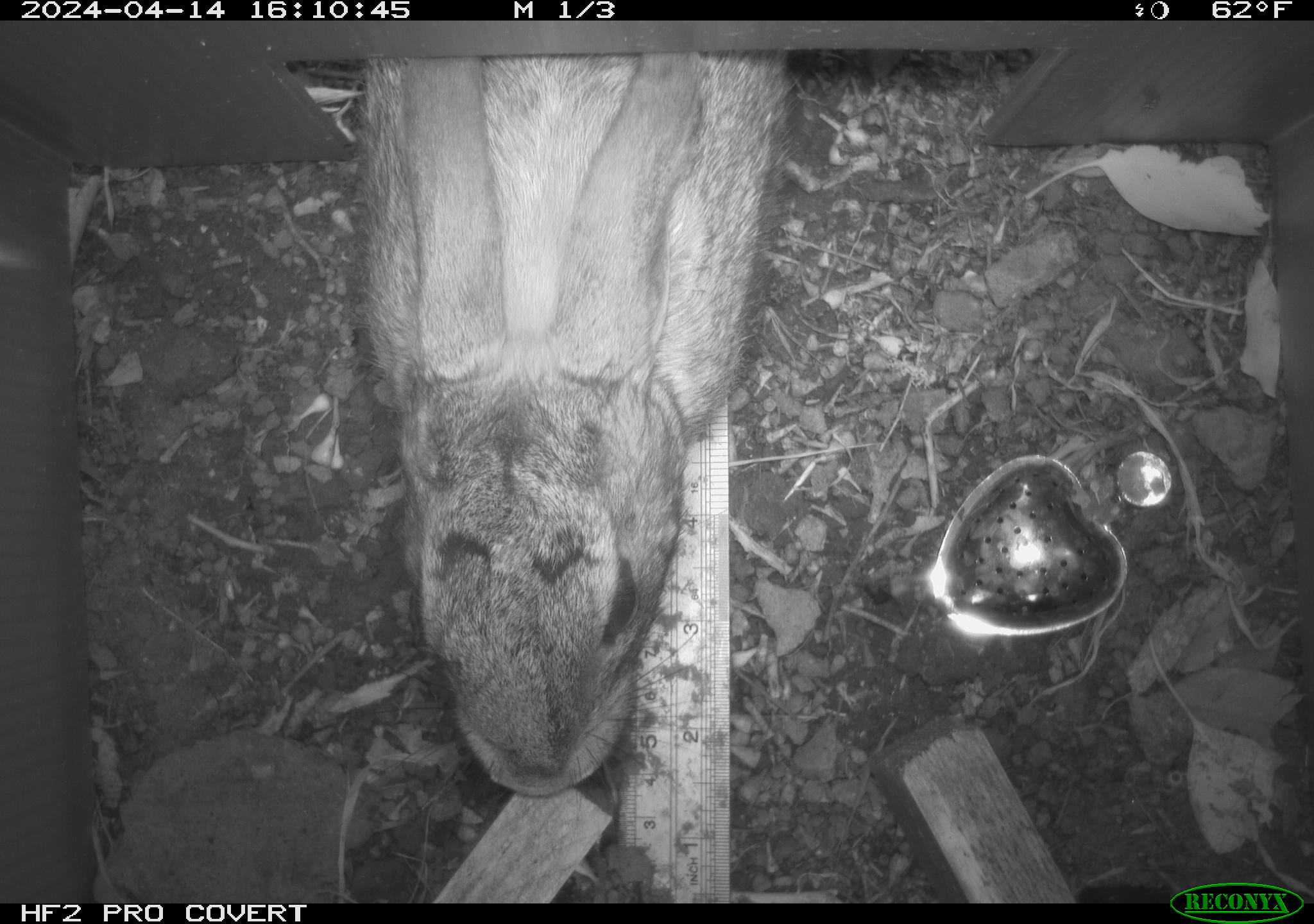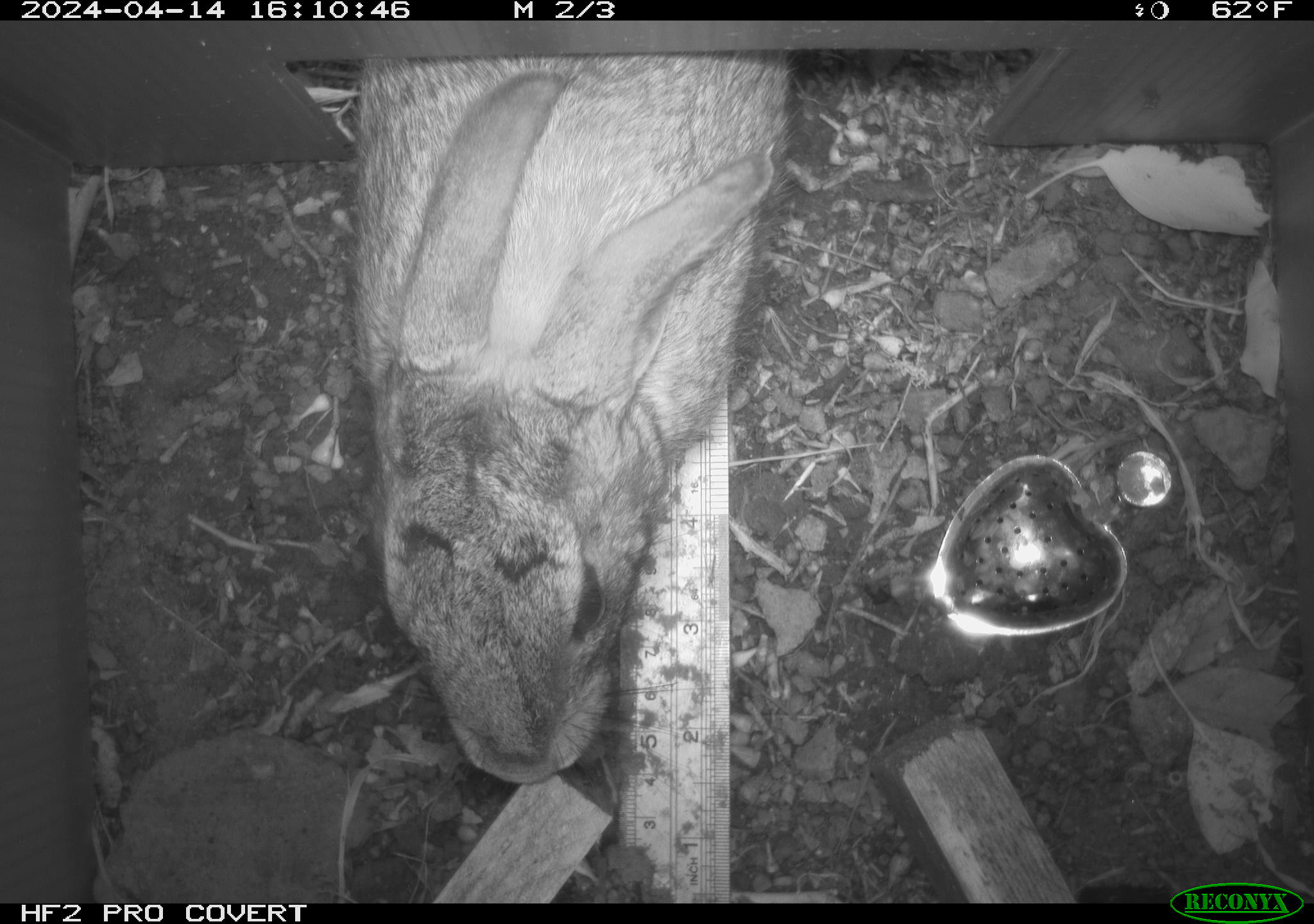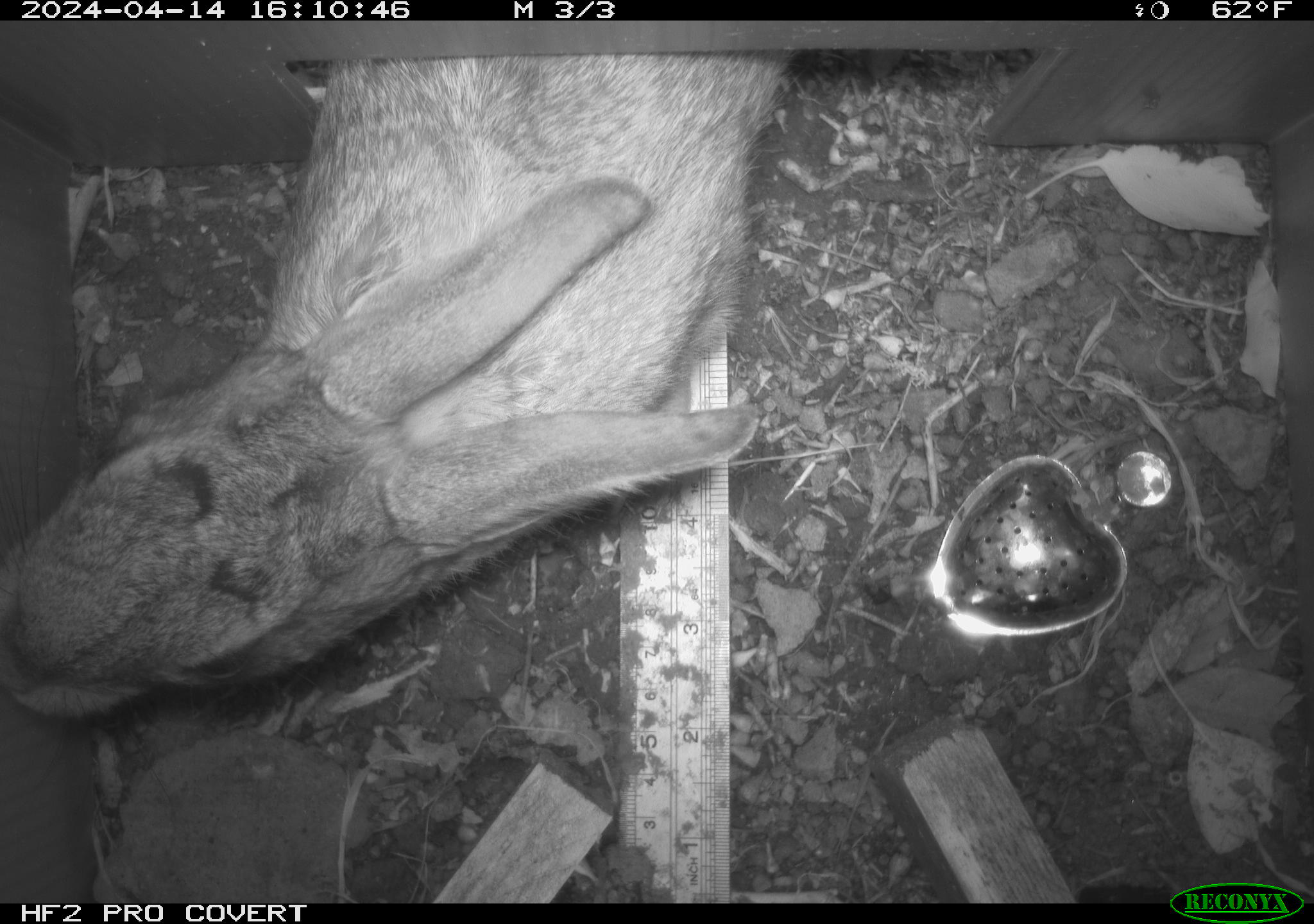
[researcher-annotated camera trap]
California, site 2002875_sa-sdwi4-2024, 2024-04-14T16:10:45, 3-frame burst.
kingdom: Animalia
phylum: Chordata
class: Mammalia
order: Lagomorpha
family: Leporidae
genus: Lepus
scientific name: Lepus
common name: hares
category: lepus species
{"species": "lepus species (hares) (Lepus)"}